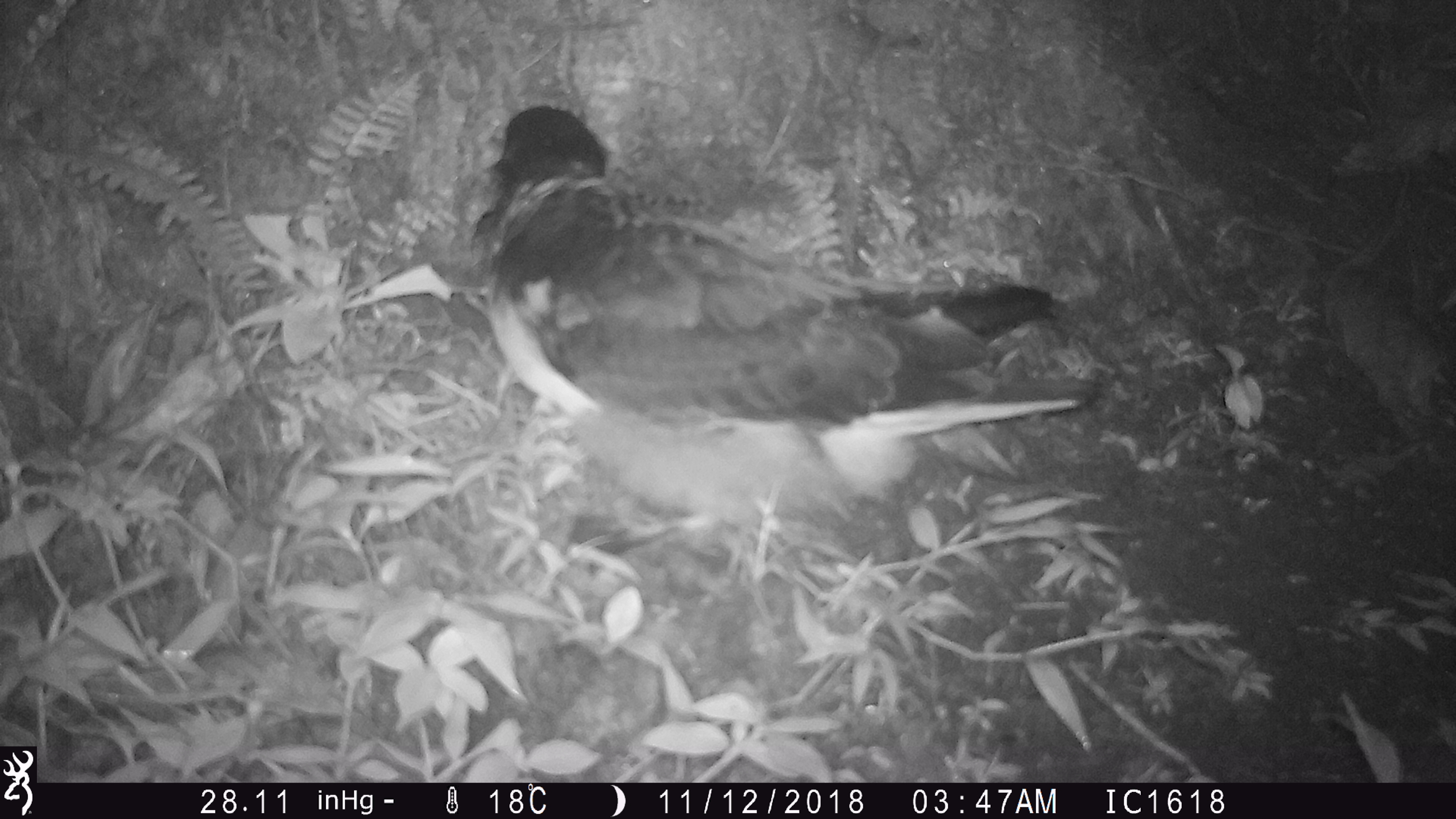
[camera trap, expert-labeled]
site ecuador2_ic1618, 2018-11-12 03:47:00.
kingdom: Animalia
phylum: Chordata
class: Aves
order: Procellariiformes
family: Procellariidae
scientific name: Procellariidae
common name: petrel chick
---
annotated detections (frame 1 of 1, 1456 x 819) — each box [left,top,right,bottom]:
petrel chick: [439,94,1093,576]